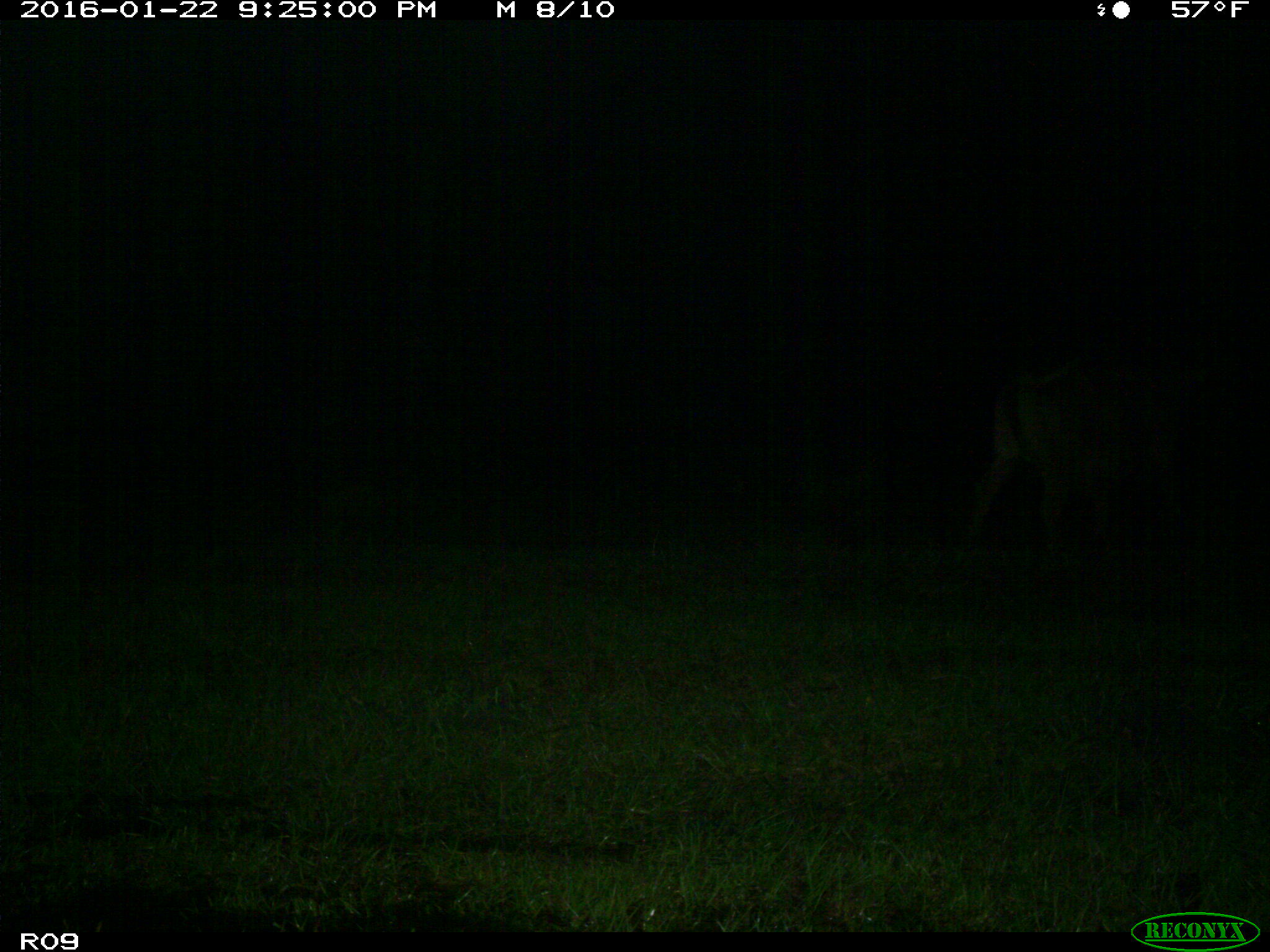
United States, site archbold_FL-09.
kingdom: Animalia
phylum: Chordata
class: Mammalia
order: Artiodactyla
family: Bovidae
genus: Bos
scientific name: Bos taurus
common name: domestic cow